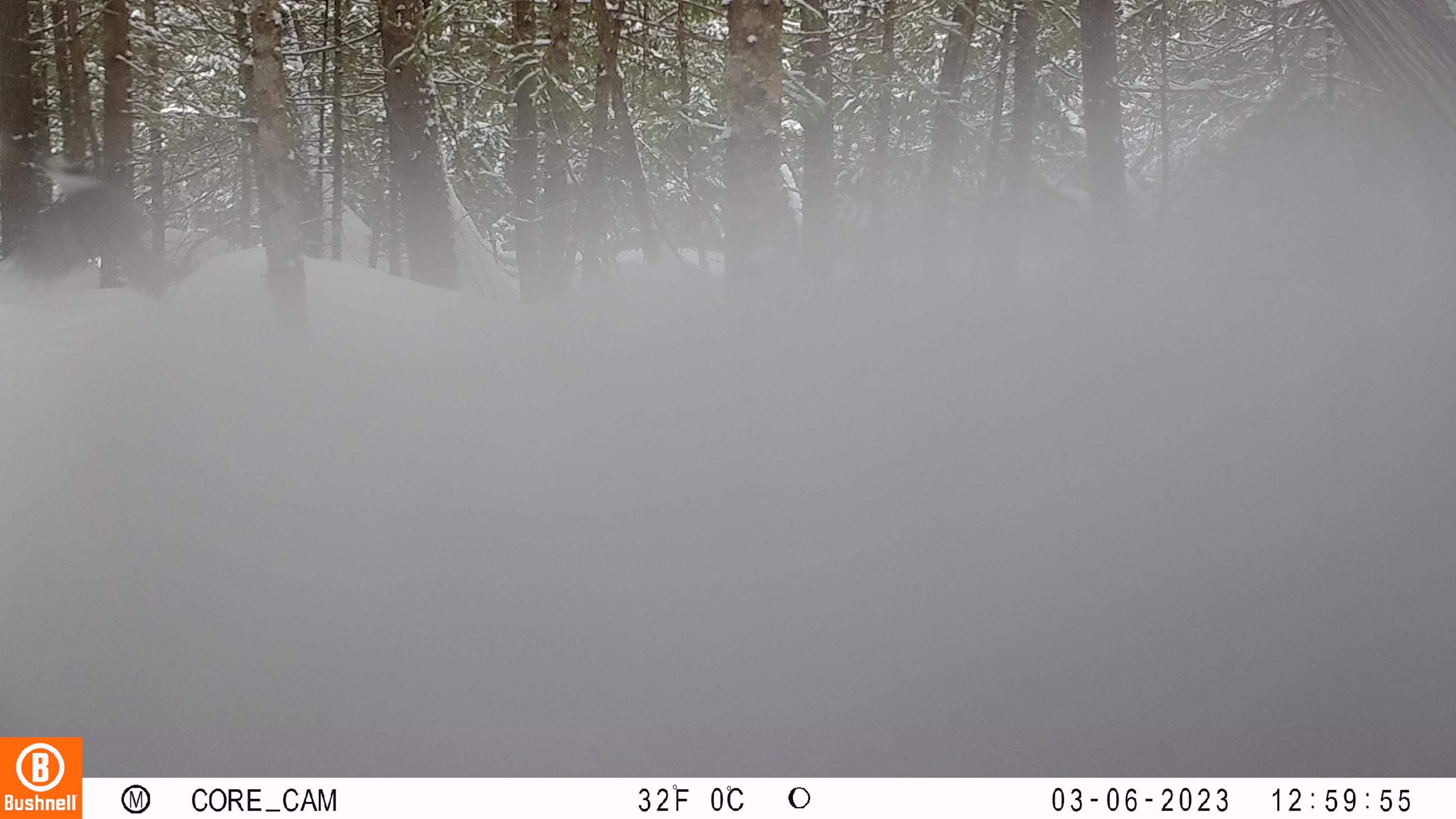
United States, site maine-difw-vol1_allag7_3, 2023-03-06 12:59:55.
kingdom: Animalia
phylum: Chordata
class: Aves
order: Passeriformes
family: Corvidae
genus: Perisoreus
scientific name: Perisoreus canadensis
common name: canada jay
Canada jay (Perisoreus canadensis).